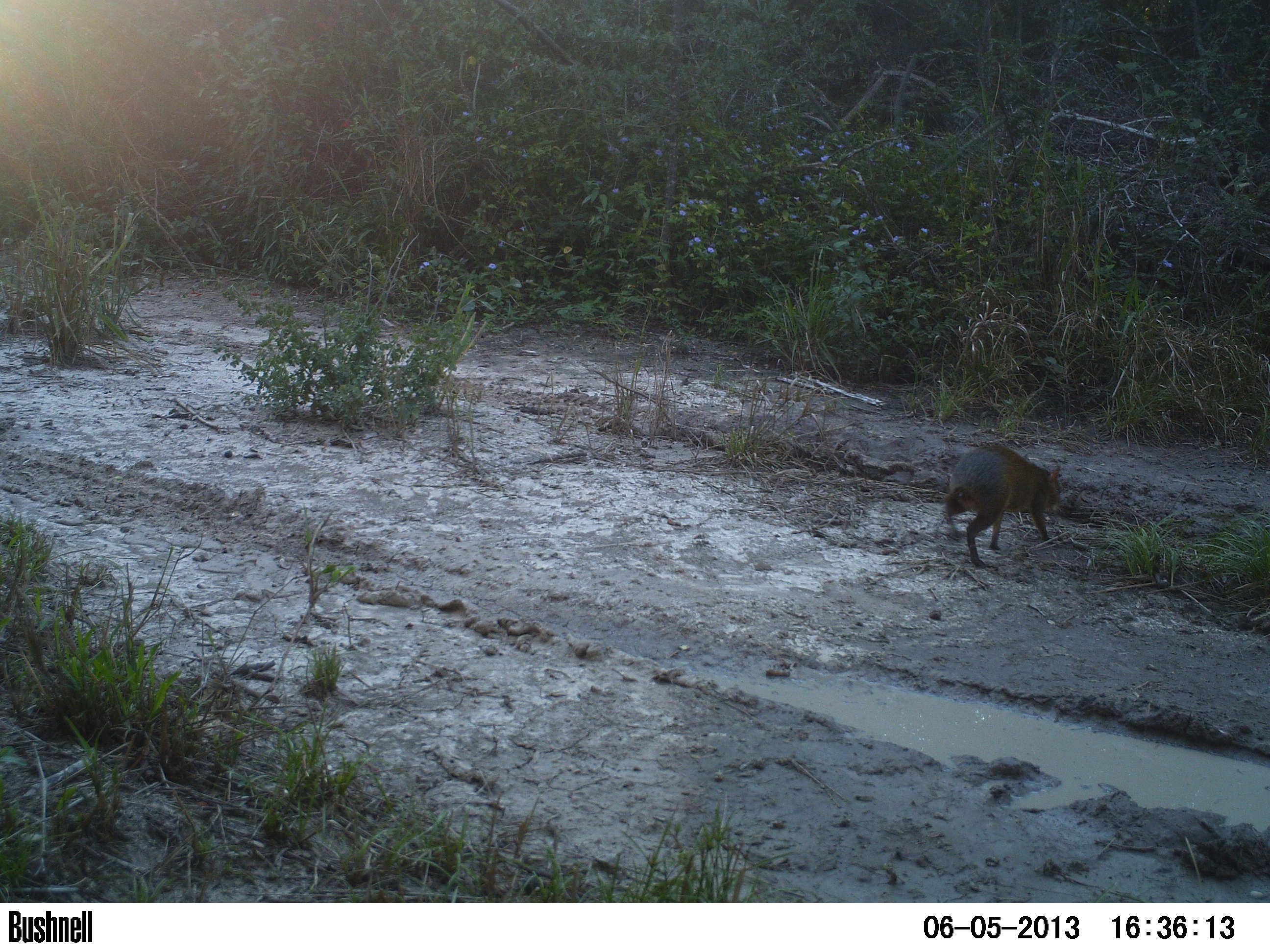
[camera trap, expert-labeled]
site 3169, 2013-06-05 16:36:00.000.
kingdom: Animalia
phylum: Chordata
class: Mammalia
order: Rodentia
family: Cuniculidae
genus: Cuniculus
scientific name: Cuniculus paca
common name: spotted paca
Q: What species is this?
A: Cuniculus paca (spotted paca).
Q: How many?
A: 1.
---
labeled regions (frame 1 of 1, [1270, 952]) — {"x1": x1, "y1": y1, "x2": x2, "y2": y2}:
cuniculus paca: {"x1": 941, "y1": 445, "x2": 1062, "y2": 567}